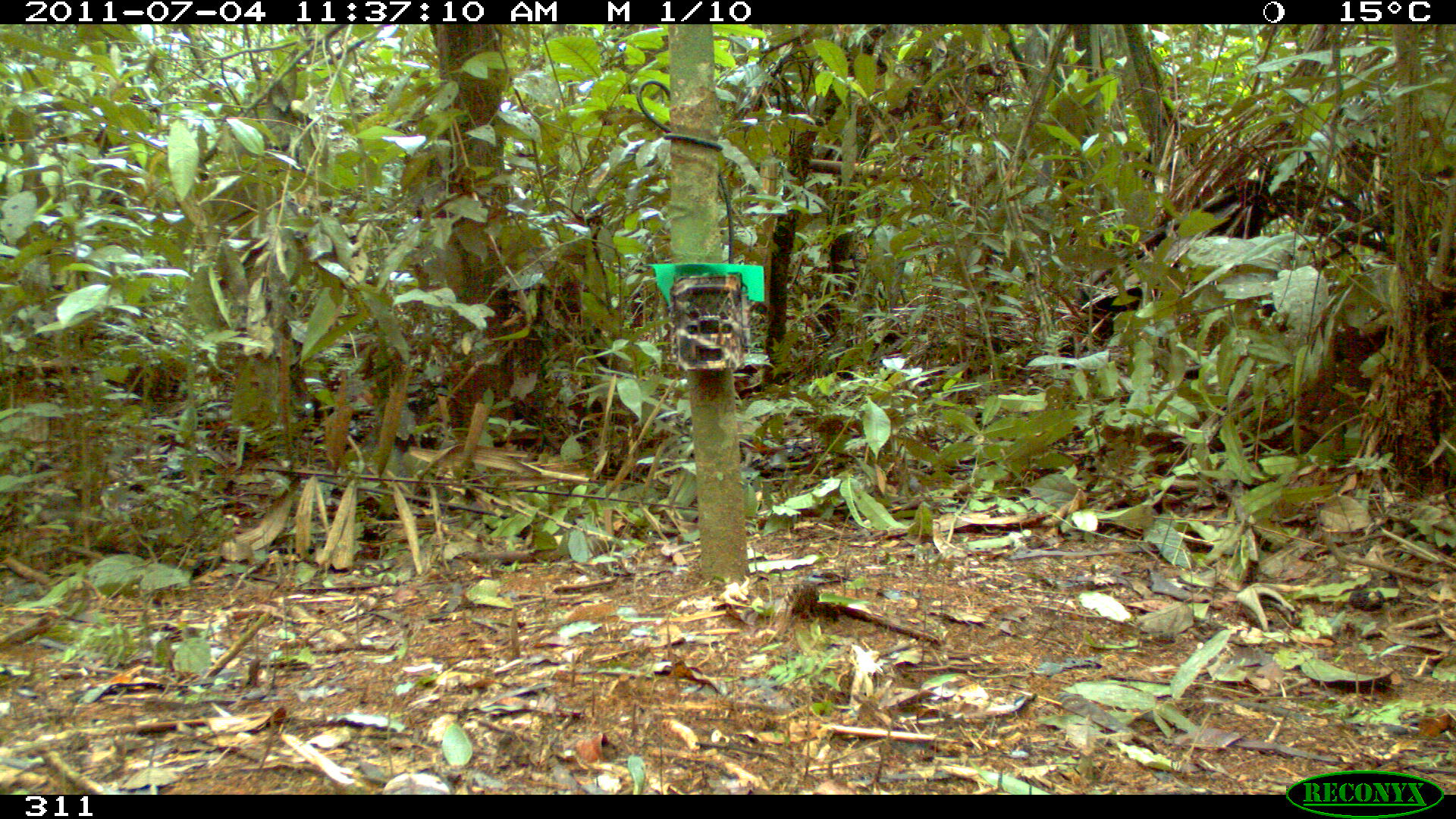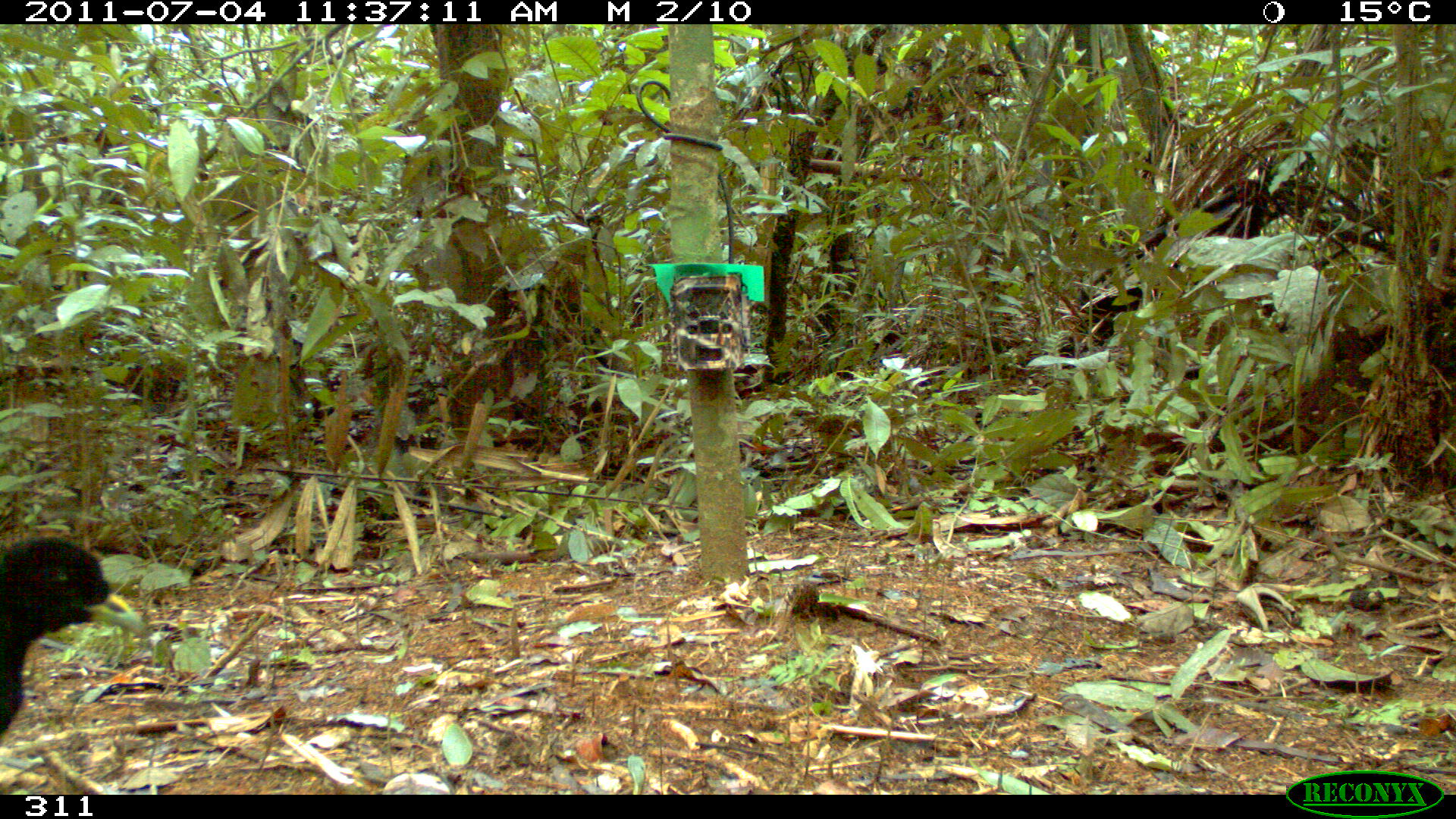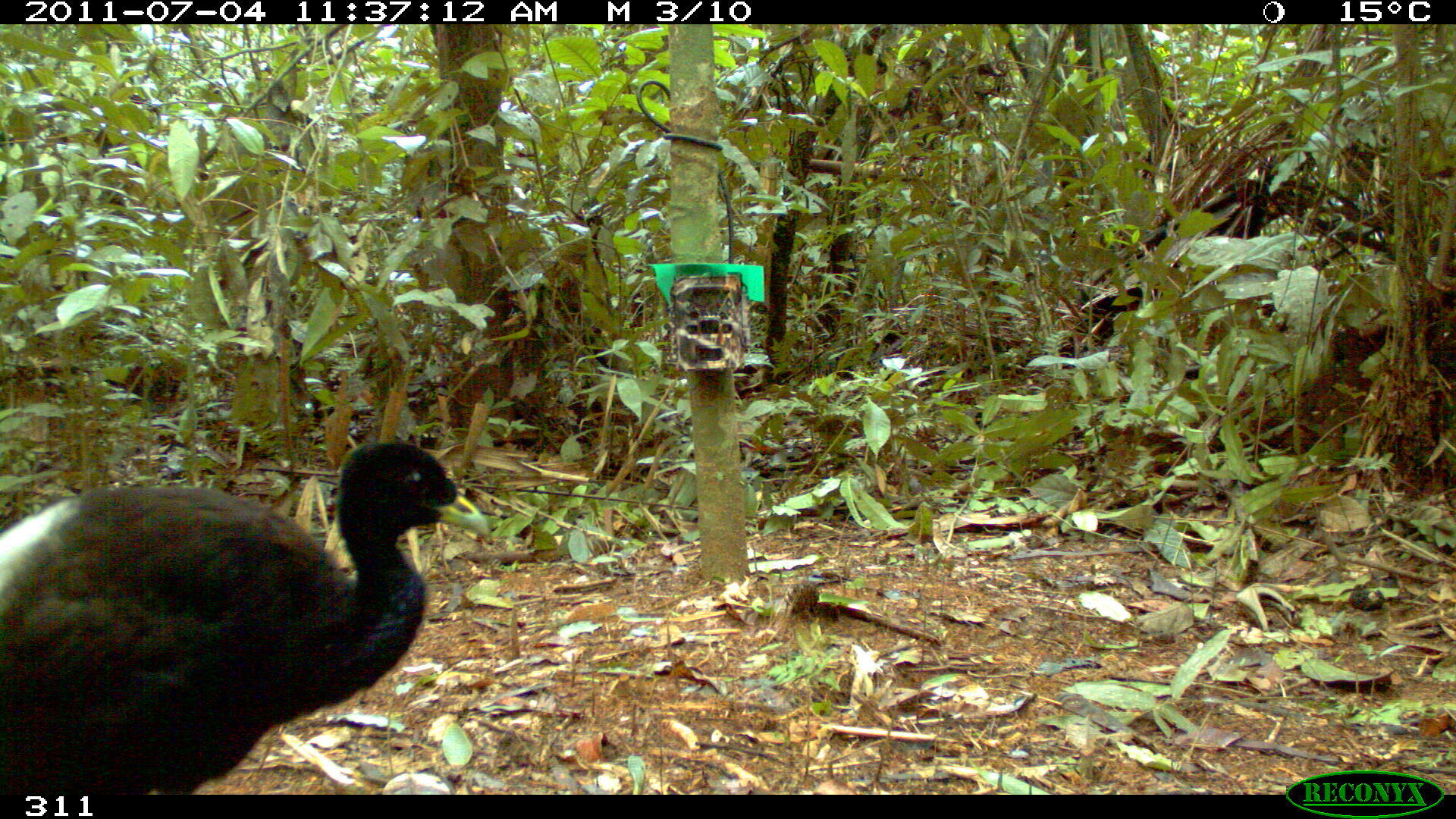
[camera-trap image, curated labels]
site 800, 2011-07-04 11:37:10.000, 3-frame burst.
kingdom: Animalia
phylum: Chordata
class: Aves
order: Gruiformes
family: Psophiidae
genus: Psophia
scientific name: Psophia leucoptera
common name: pale-winged trumpeter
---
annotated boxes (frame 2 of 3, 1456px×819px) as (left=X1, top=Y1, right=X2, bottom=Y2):
psophia leucoptera: (left=0, top=535, right=152, bottom=740)